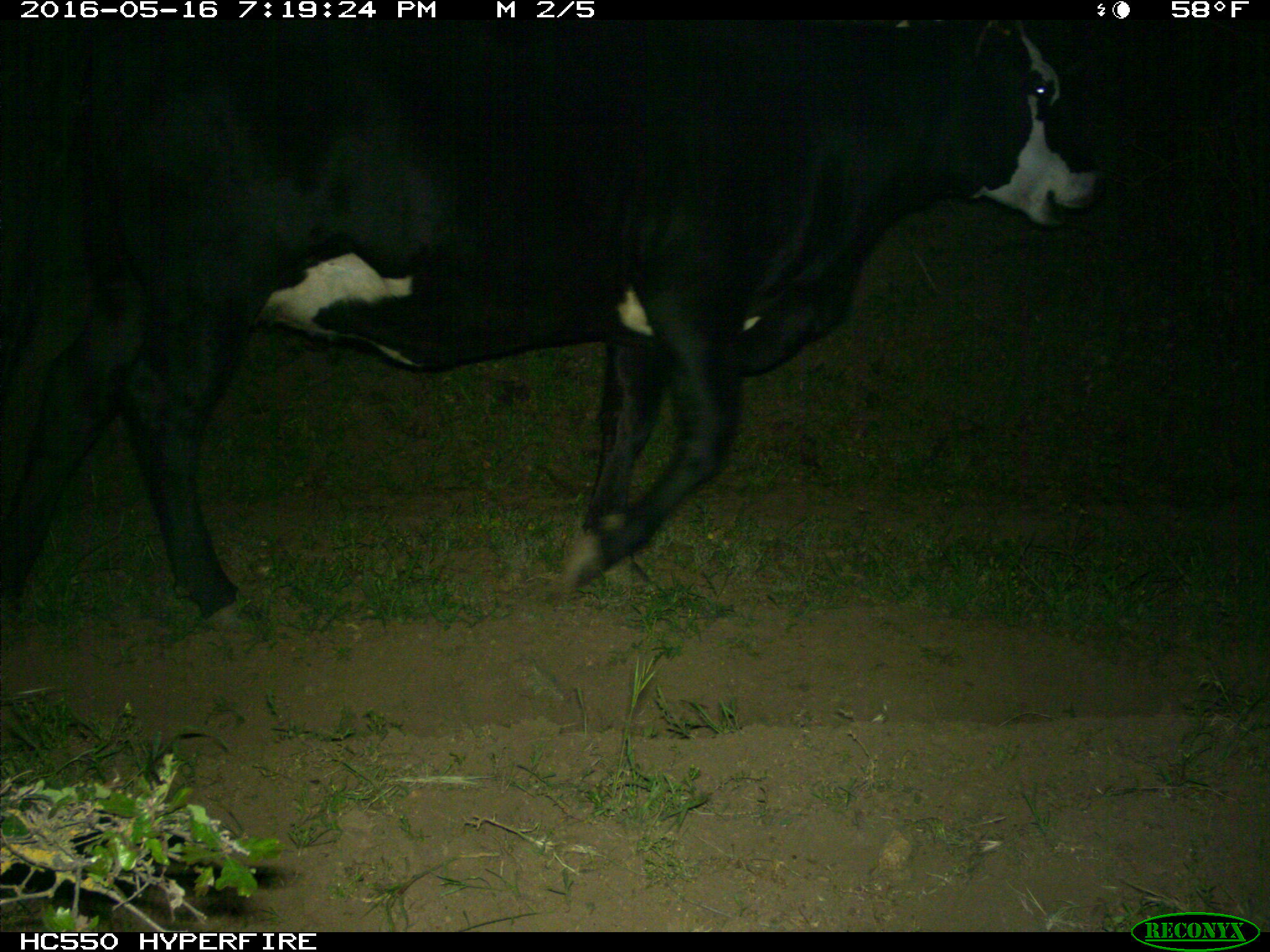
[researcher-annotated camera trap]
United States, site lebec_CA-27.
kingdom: Animalia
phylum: Chordata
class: Mammalia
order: Artiodactyla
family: Bovidae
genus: Bos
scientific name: Bos taurus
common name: domestic cow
Bos taurus (domestic cow).